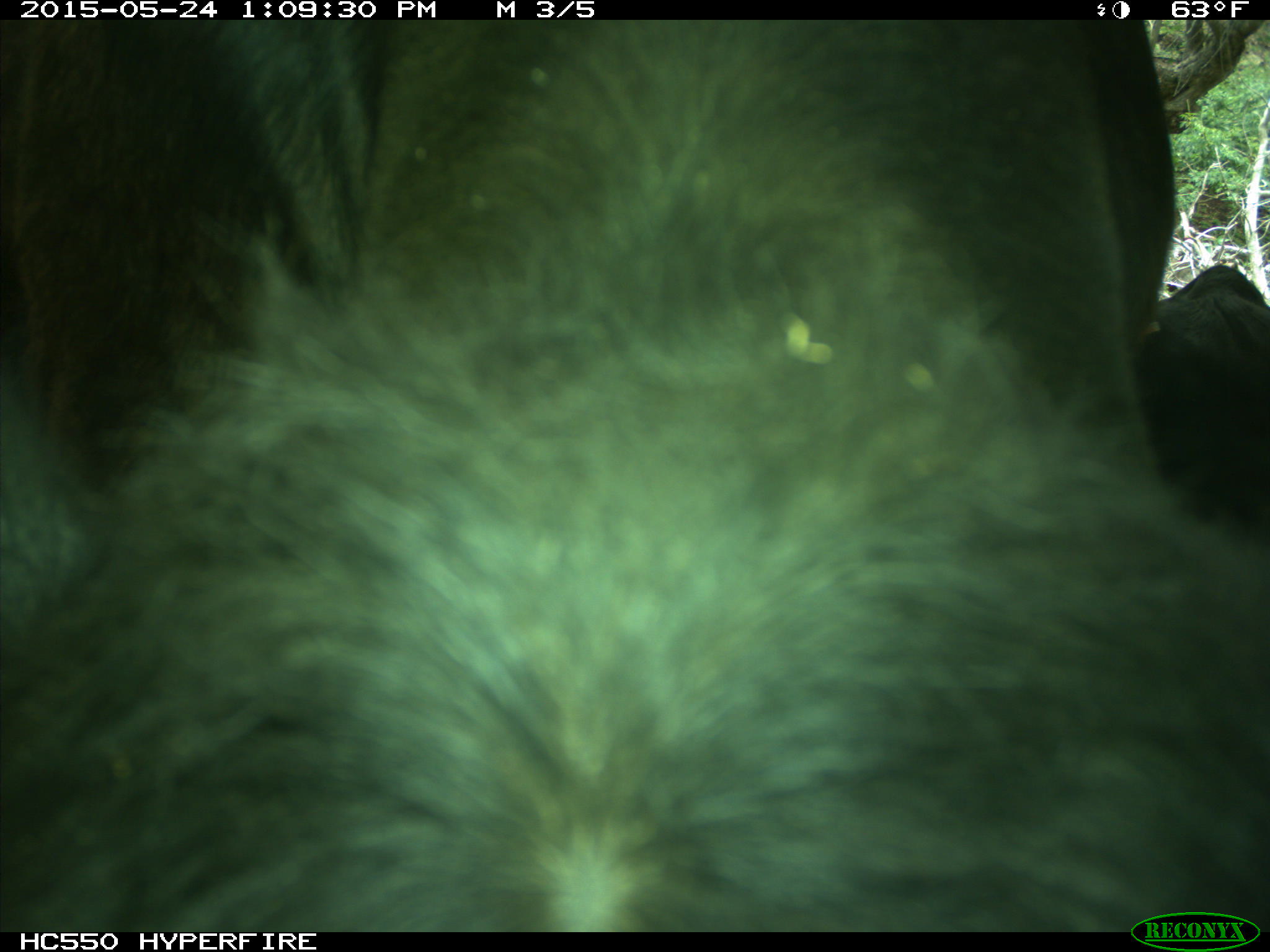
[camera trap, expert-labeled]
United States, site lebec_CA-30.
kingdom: Animalia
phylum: Chordata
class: Mammalia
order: Artiodactyla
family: Bovidae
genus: Bos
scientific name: Bos taurus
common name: domestic cow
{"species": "Bos taurus (domestic cow)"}